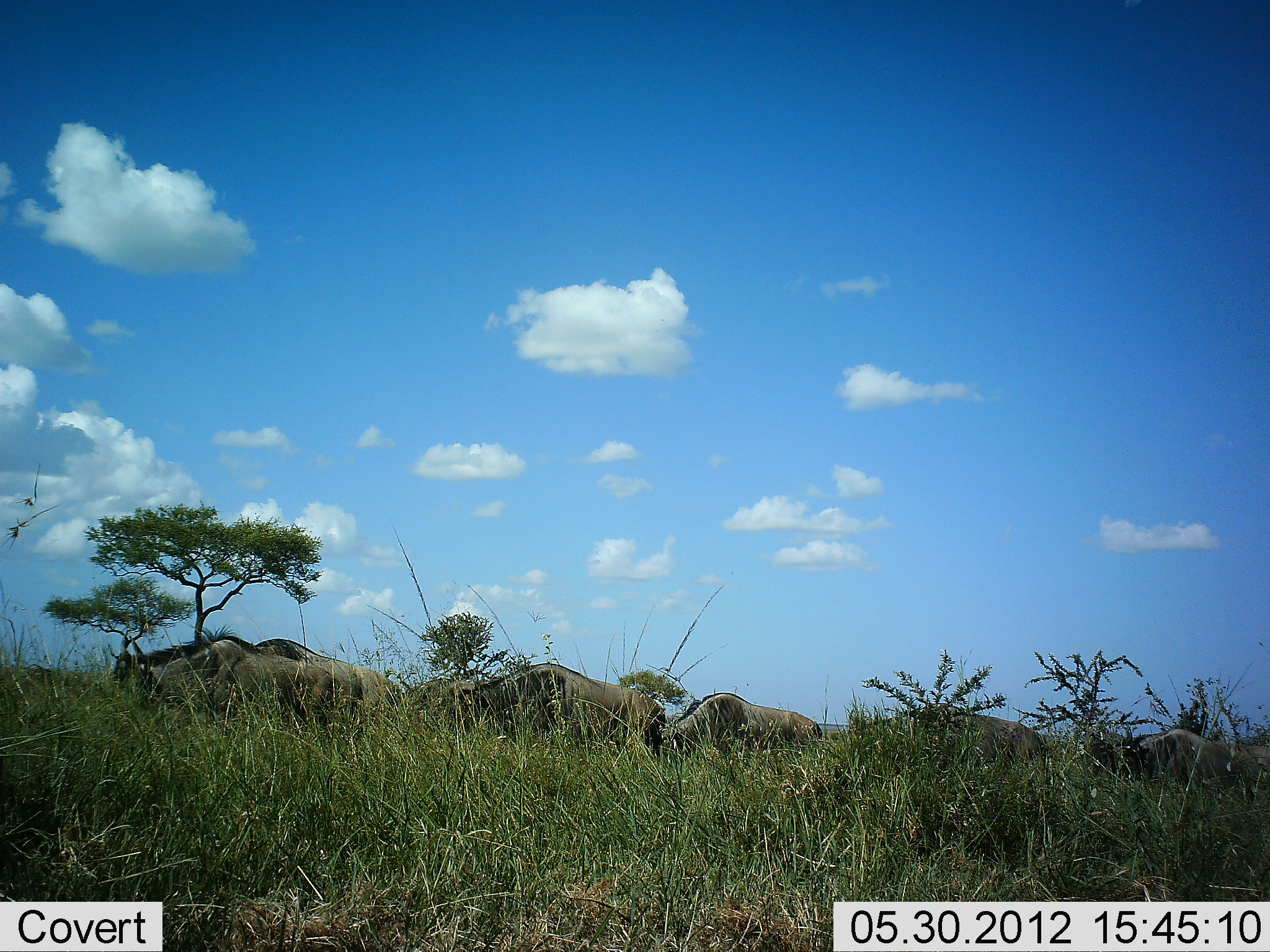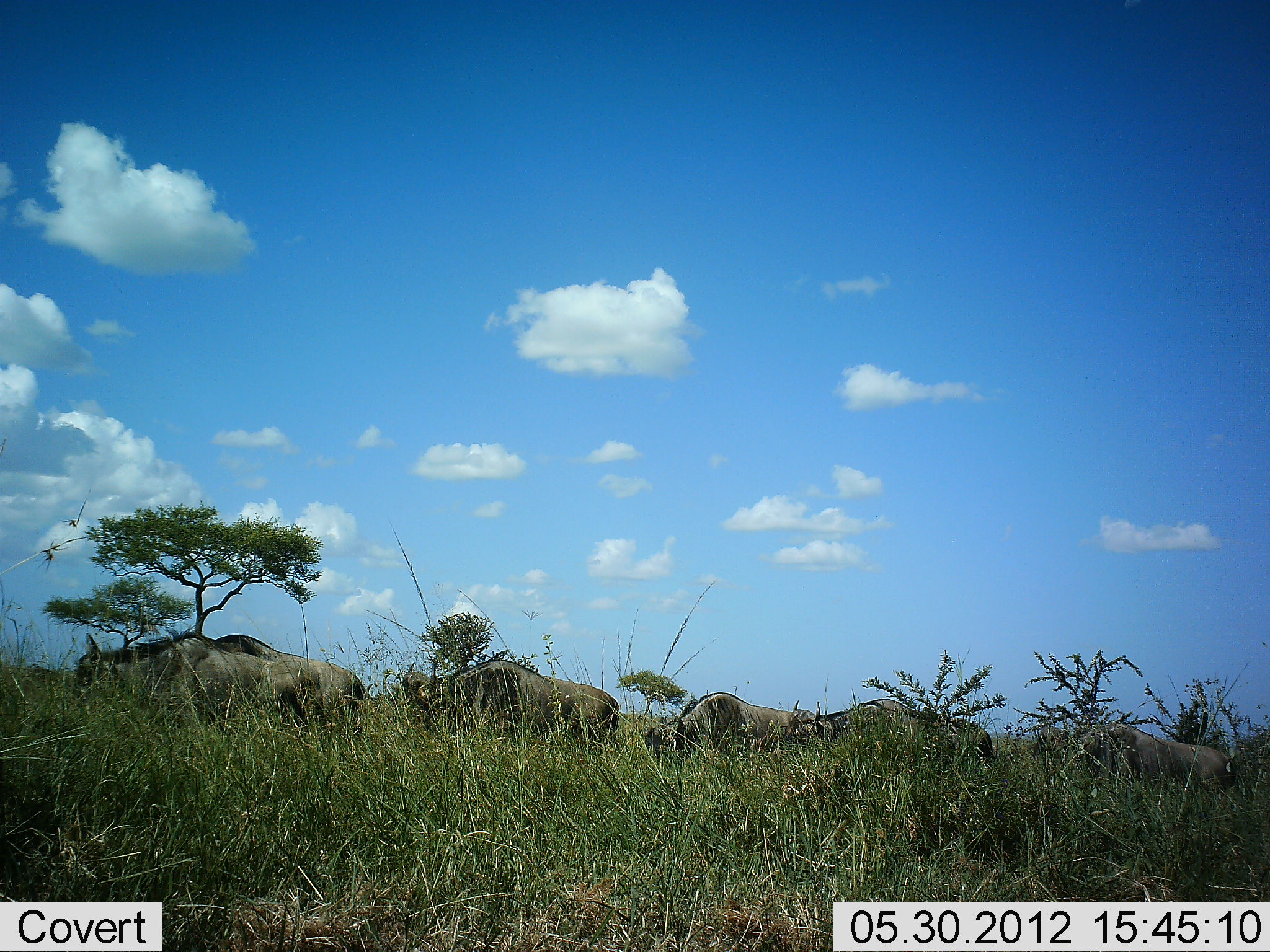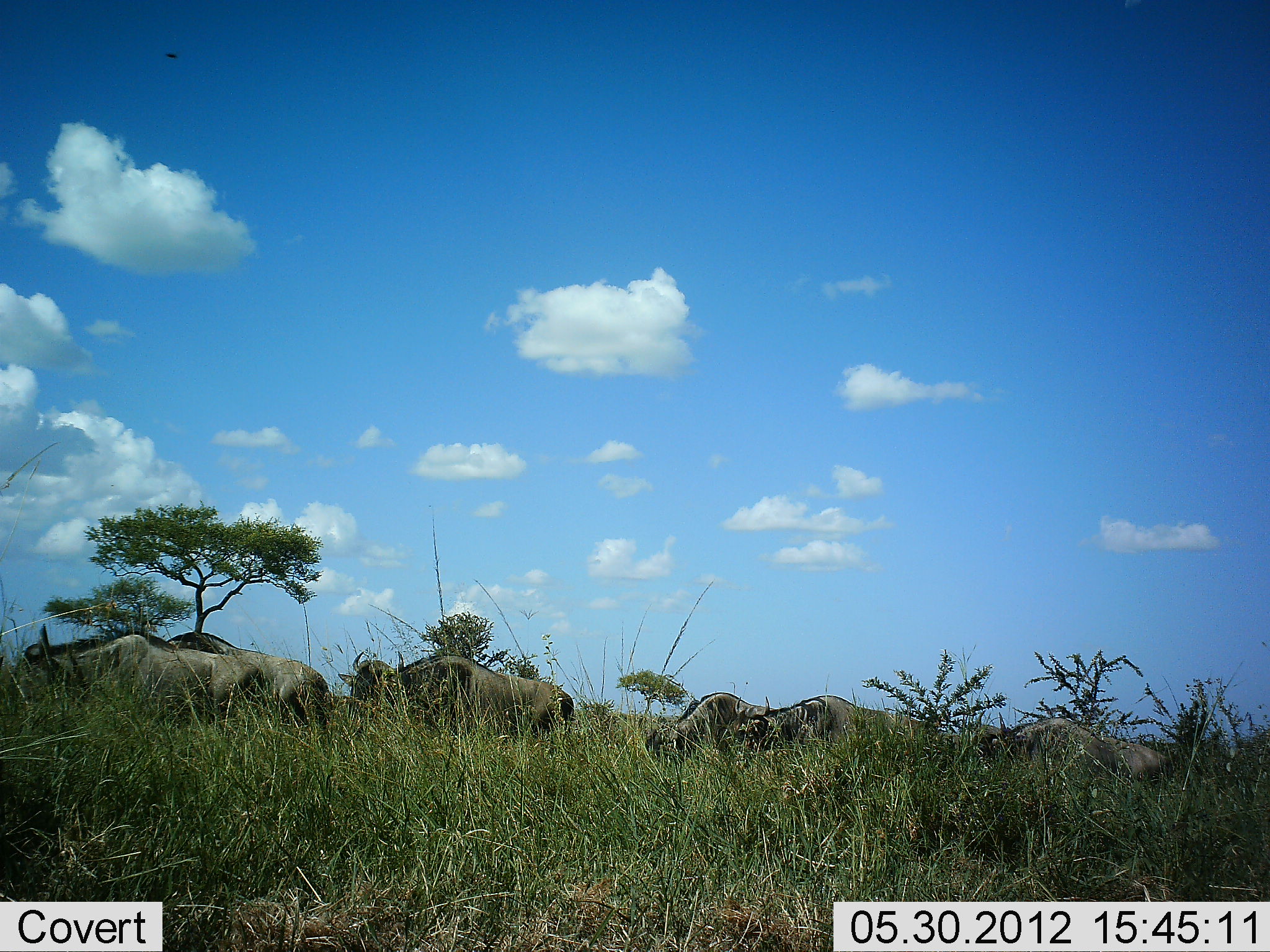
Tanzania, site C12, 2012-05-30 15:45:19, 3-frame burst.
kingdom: Animalia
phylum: Chordata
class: Mammalia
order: Artiodactyla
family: Bovidae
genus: Connochaetes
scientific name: Connochaetes taurinus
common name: blue wildebeest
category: wildebeest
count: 6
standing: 10%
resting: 0%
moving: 100%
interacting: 0%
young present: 0%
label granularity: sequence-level